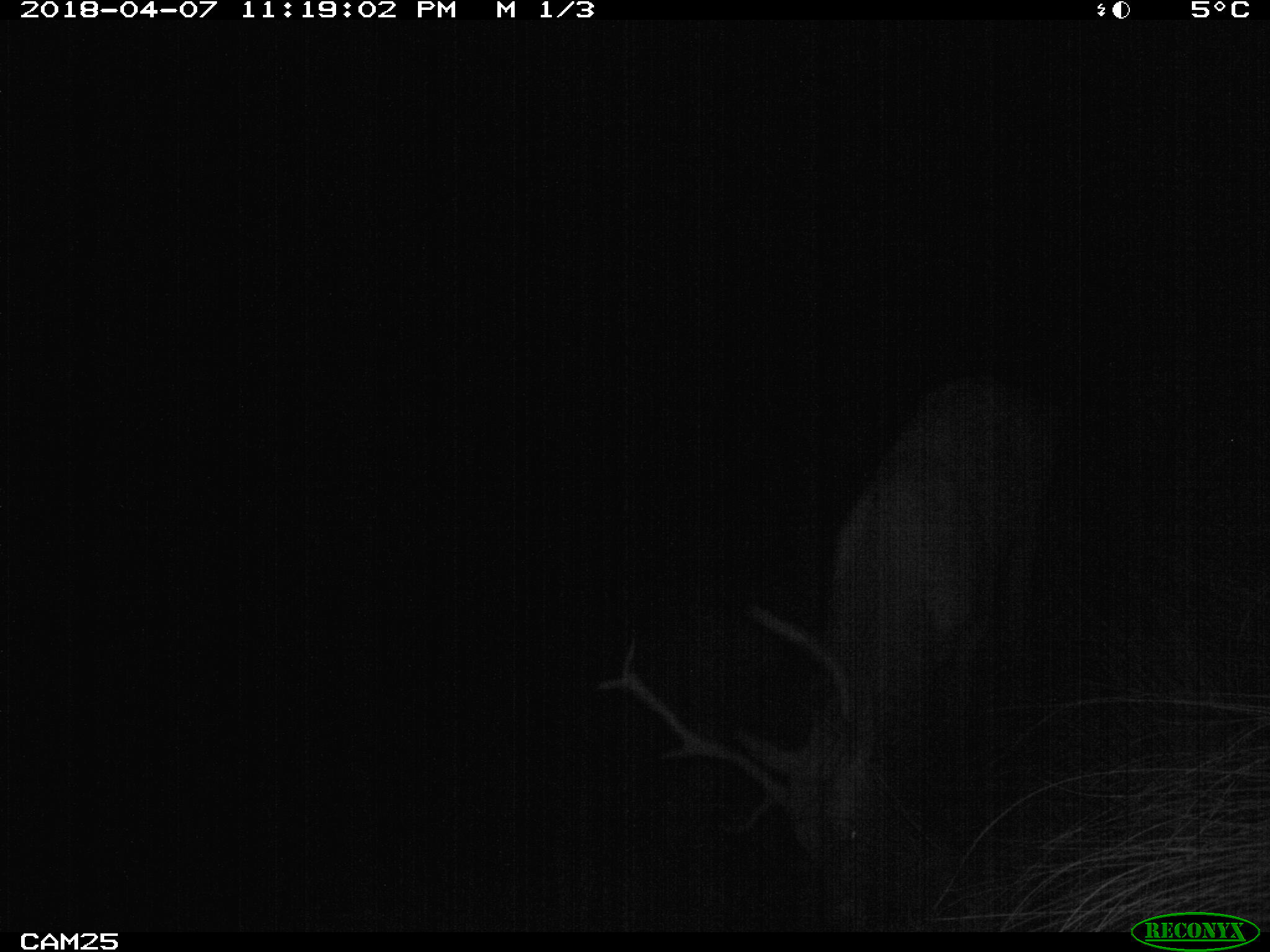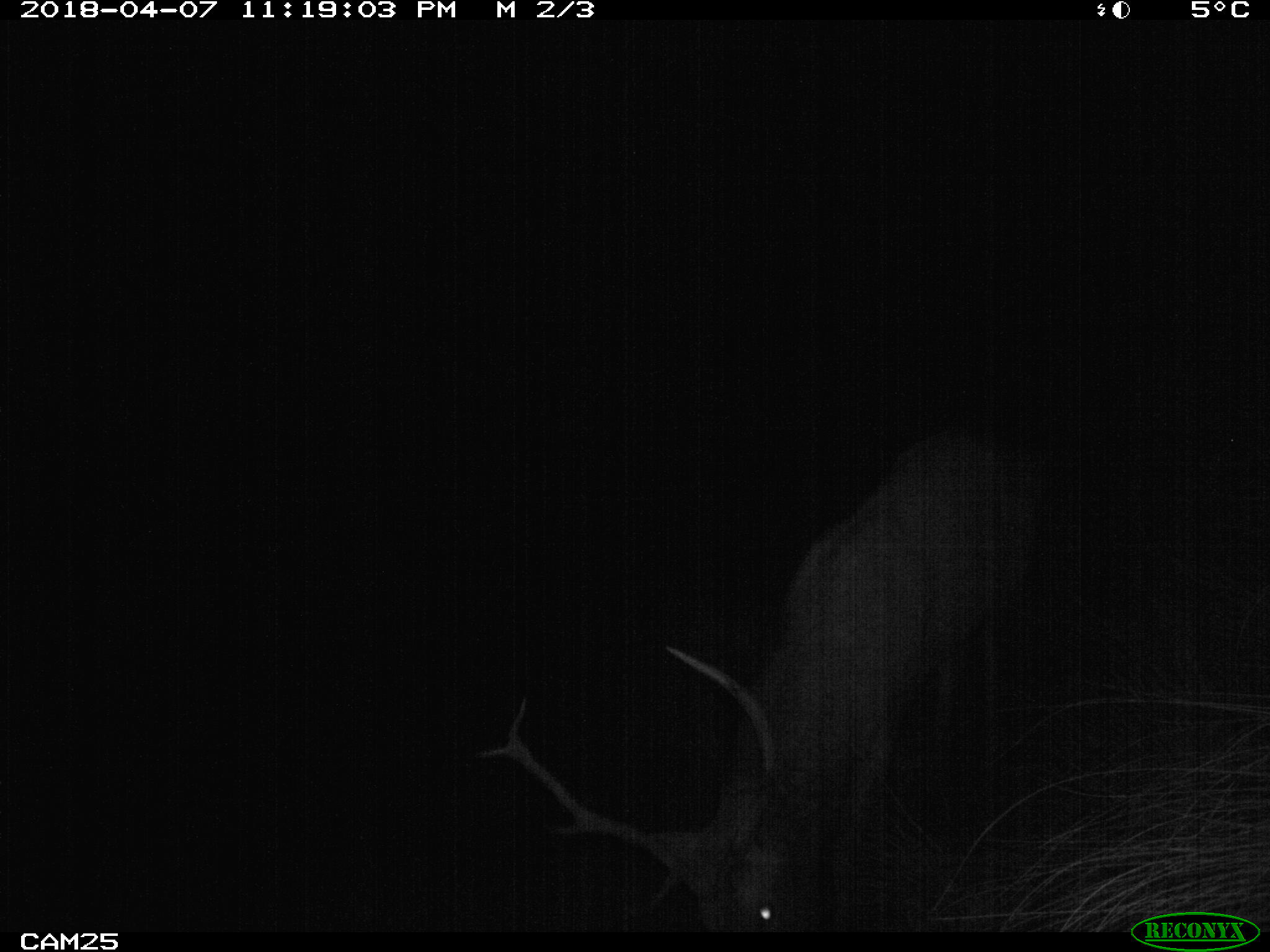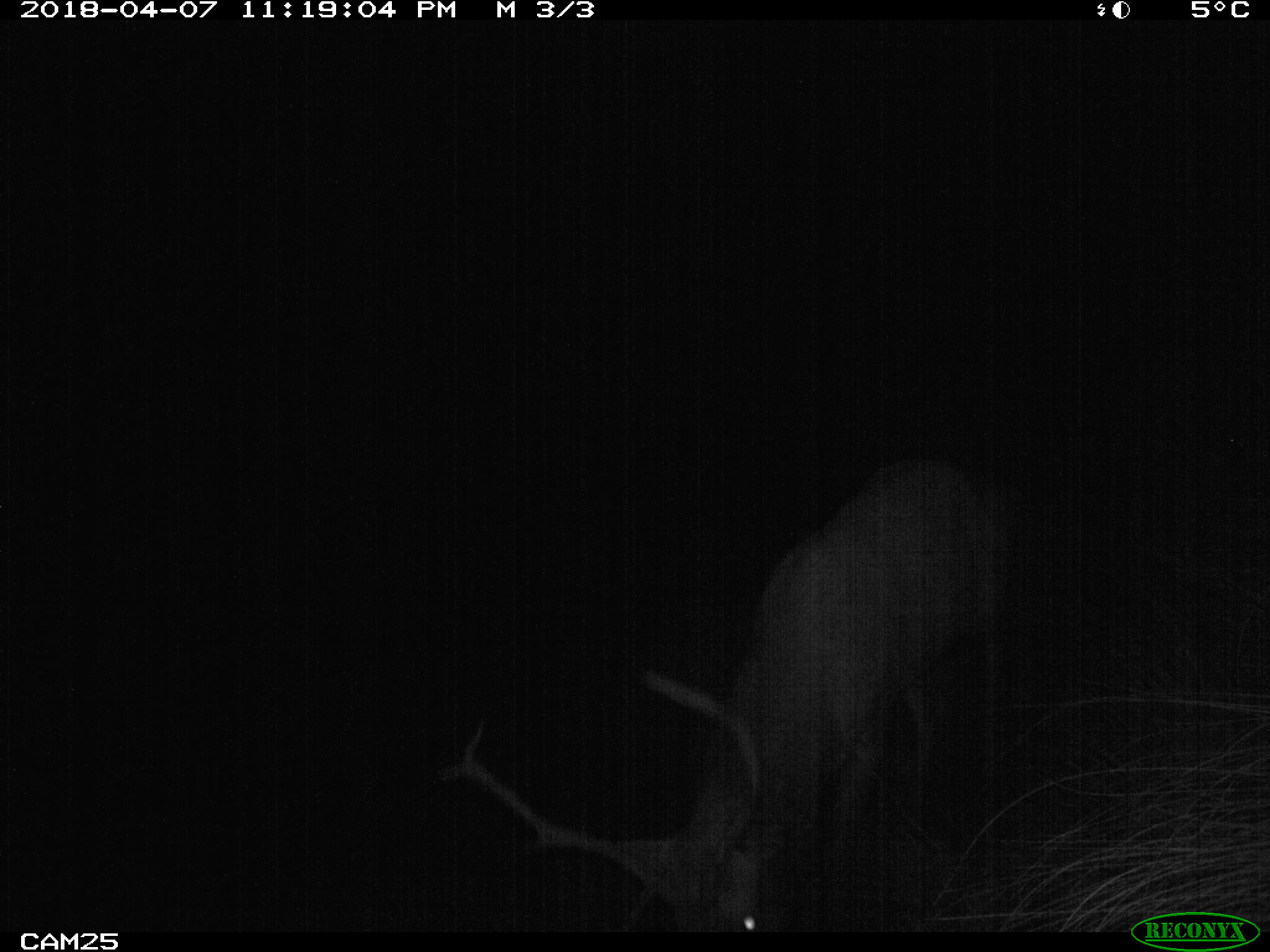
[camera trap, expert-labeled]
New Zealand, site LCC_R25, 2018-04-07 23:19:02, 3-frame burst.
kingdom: Animalia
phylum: Chordata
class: Mammalia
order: Artiodactyla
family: Cervidae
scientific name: Cervidae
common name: deer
Deer (Cervidae).